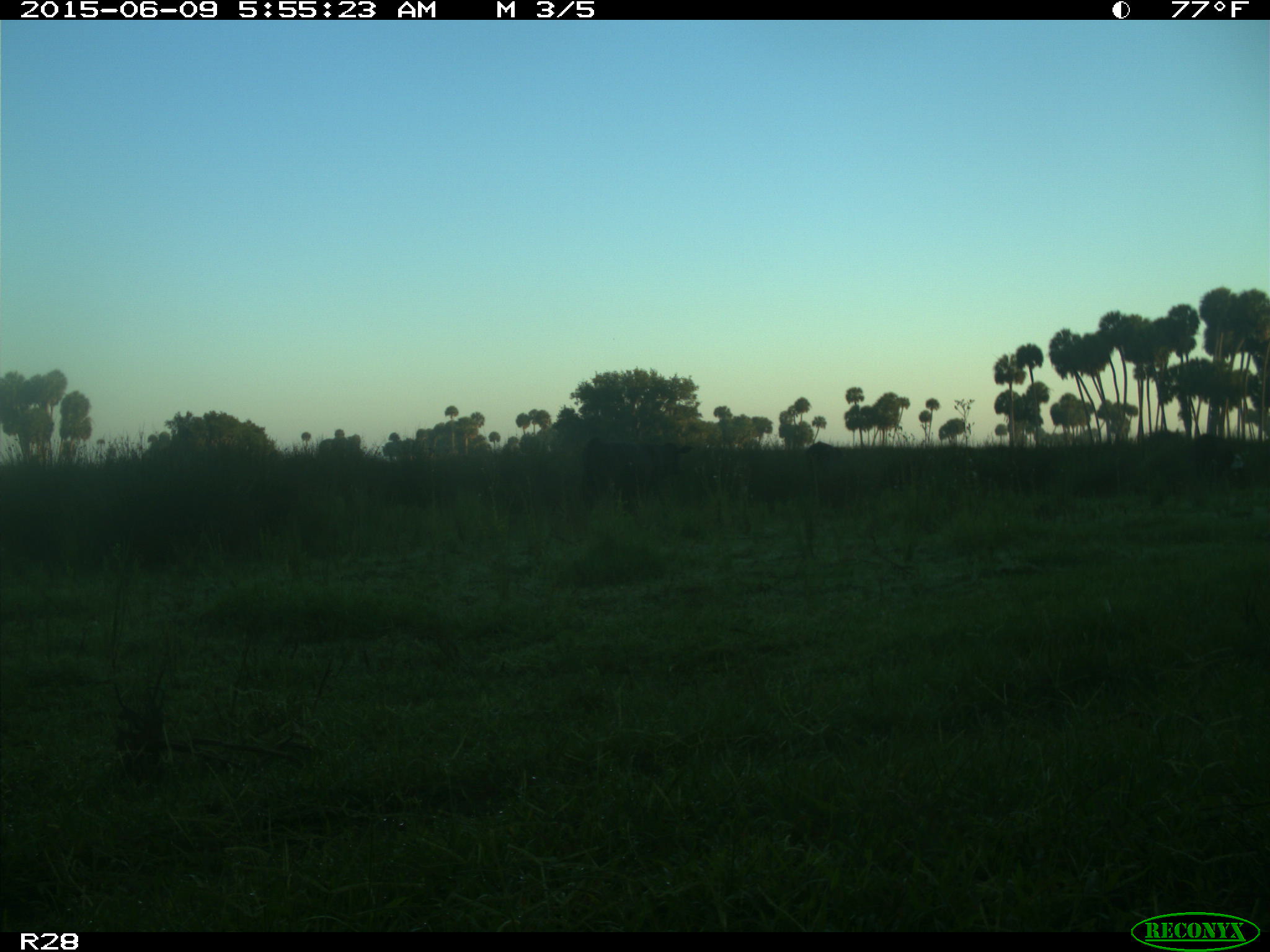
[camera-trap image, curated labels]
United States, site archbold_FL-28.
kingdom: Animalia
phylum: Chordata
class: Mammalia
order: Artiodactyla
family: Bovidae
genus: Bos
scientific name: Bos taurus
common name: domestic cow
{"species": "Bos taurus (domestic cow)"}